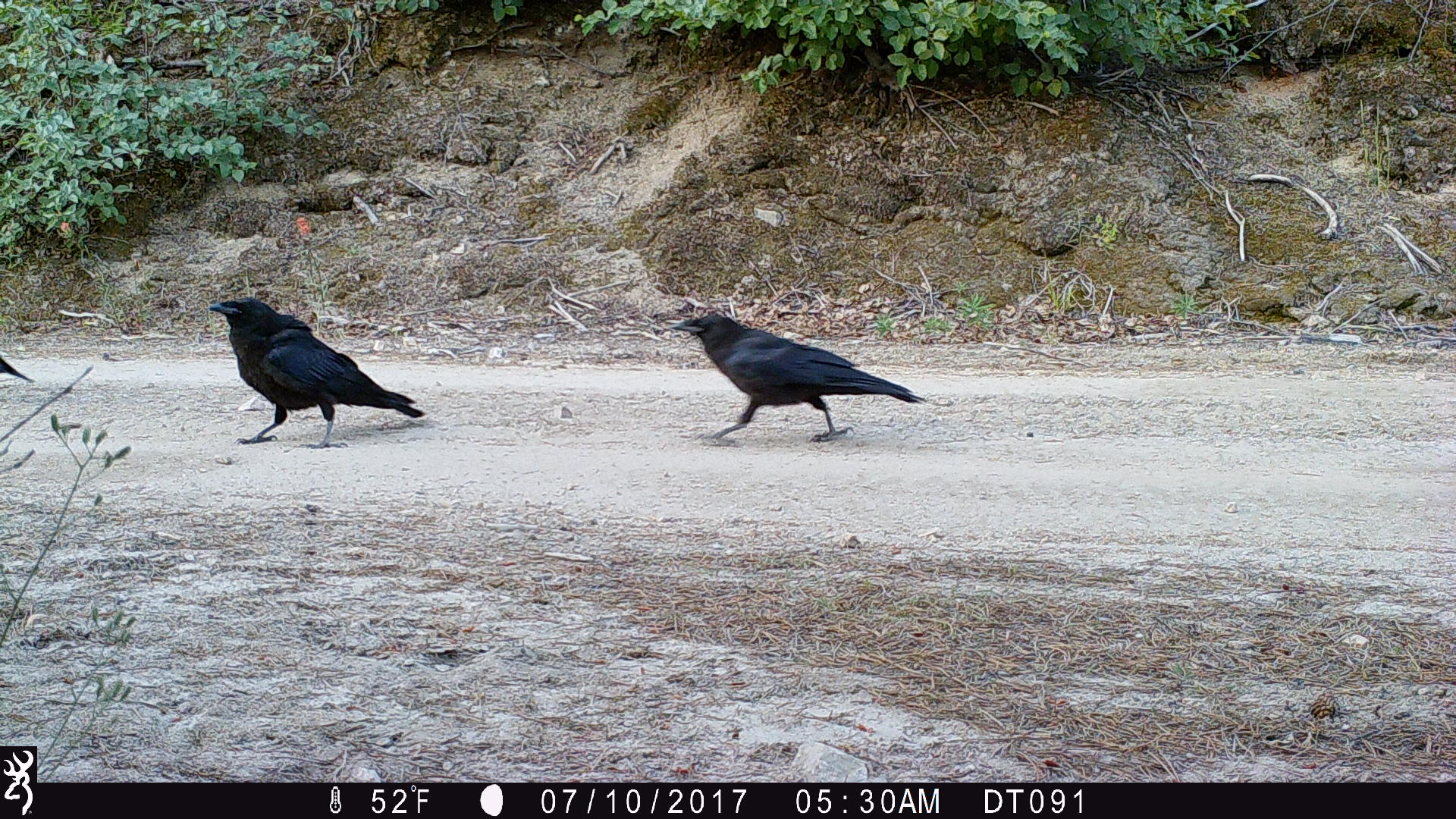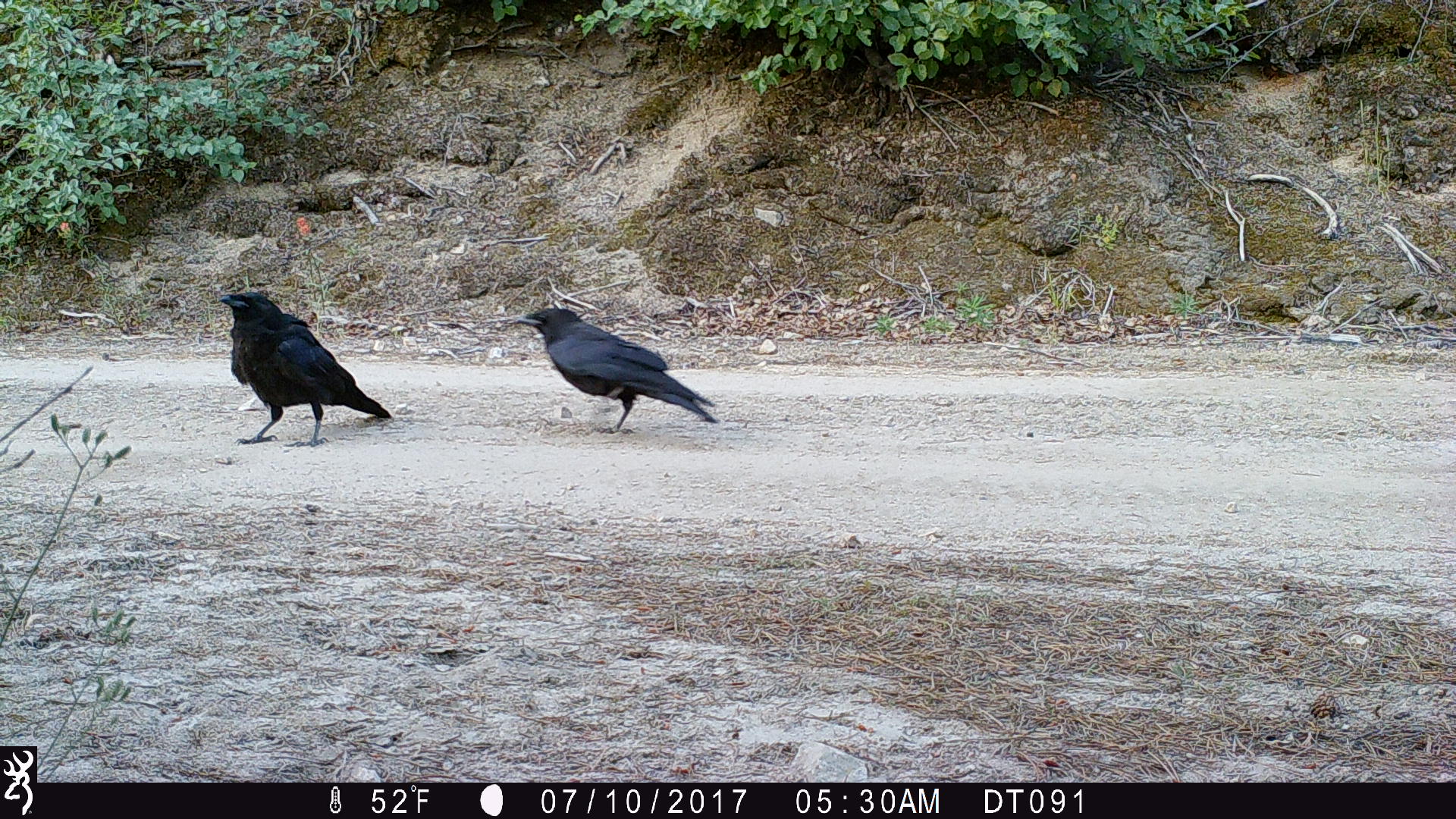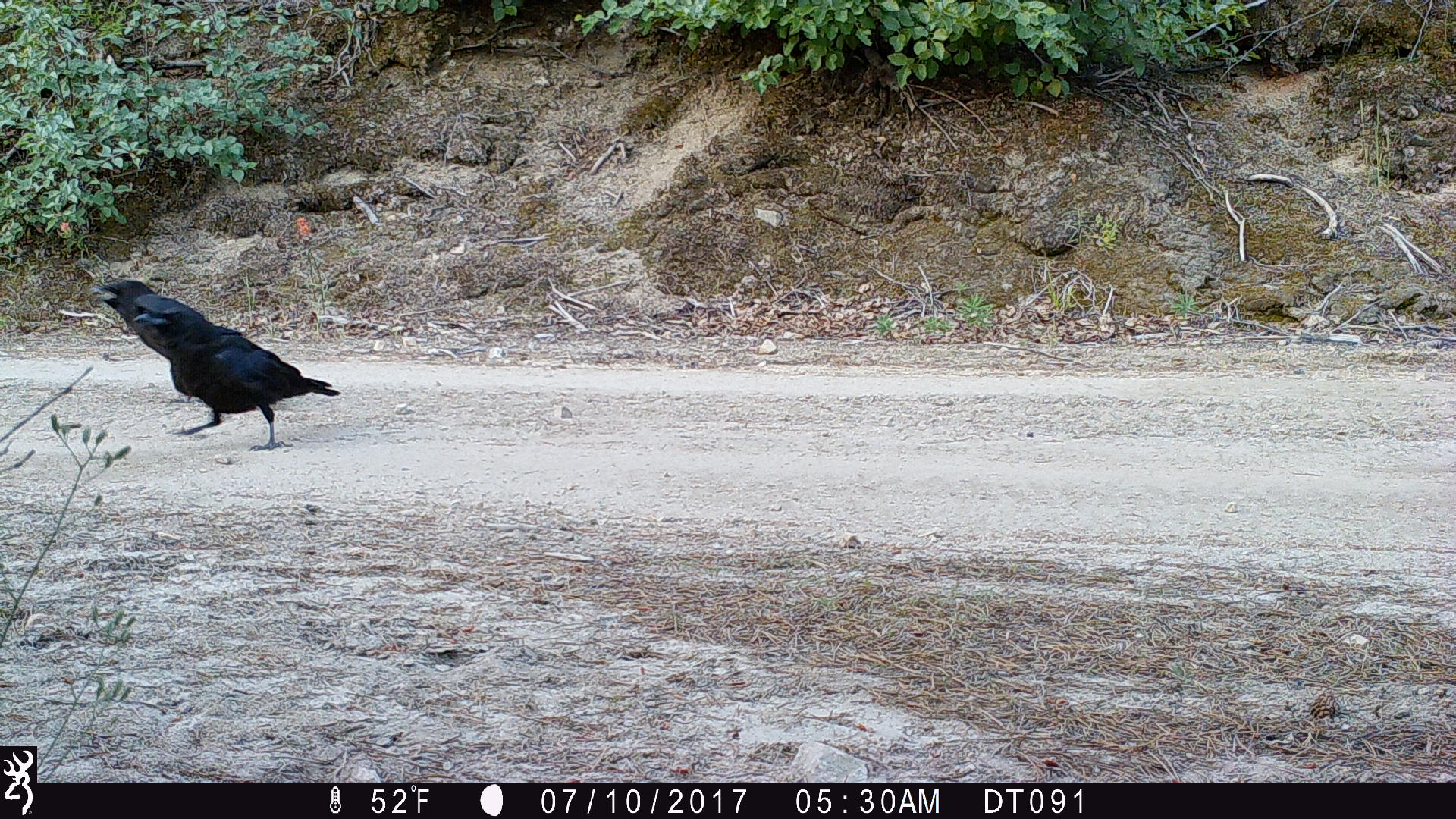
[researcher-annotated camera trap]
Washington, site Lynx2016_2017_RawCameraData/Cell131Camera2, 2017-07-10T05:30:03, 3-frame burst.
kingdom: Animalia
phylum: Chordata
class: Aves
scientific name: Aves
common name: birds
Aves (birds). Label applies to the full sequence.